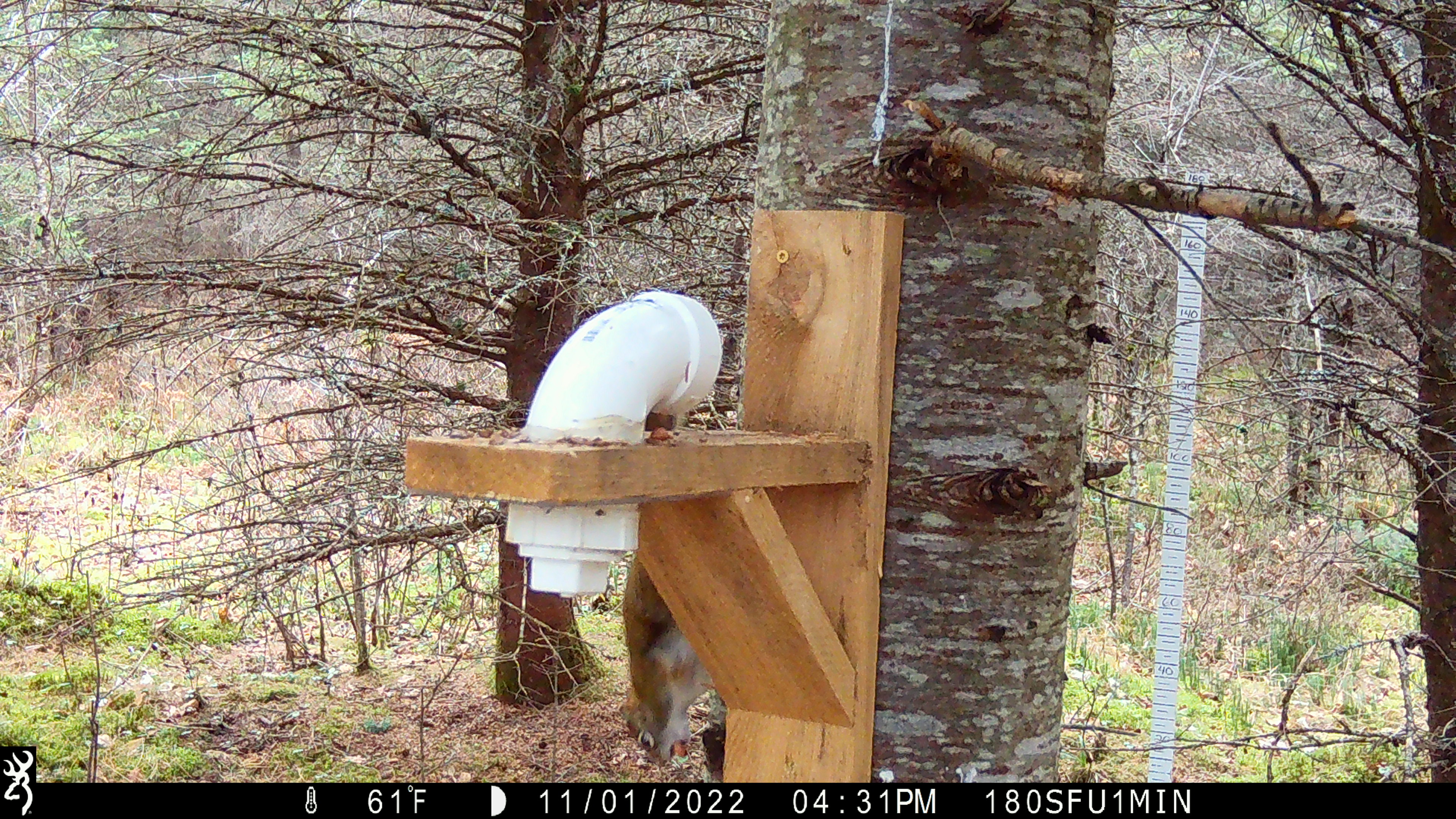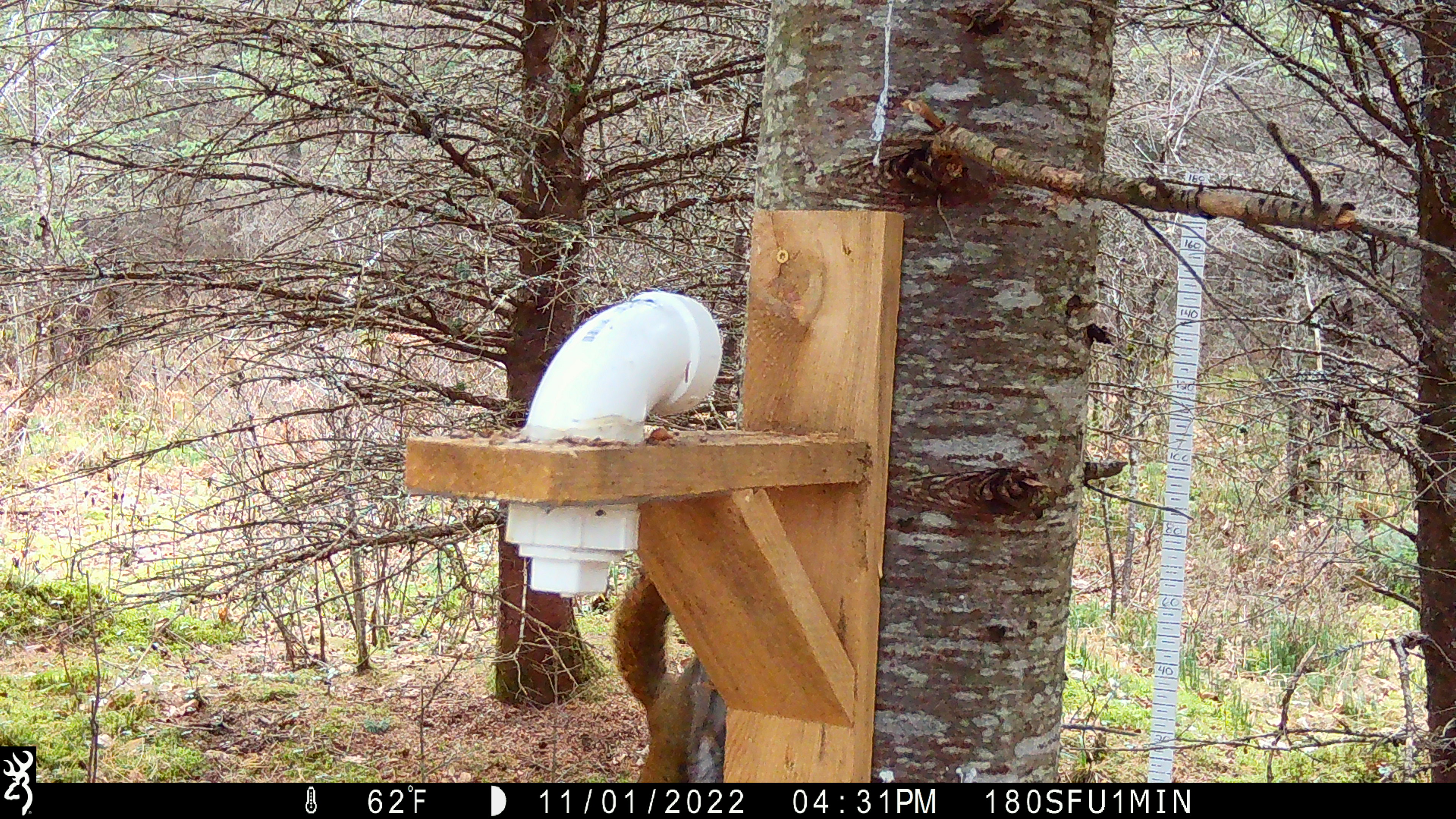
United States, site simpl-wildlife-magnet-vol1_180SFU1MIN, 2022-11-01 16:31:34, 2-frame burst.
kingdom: Animalia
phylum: Chordata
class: Mammalia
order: Rodentia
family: Sciuridae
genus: Tamiasciurus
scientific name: Tamiasciurus hudsonicus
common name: red squirrel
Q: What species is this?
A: Red squirrel (Tamiasciurus hudsonicus).